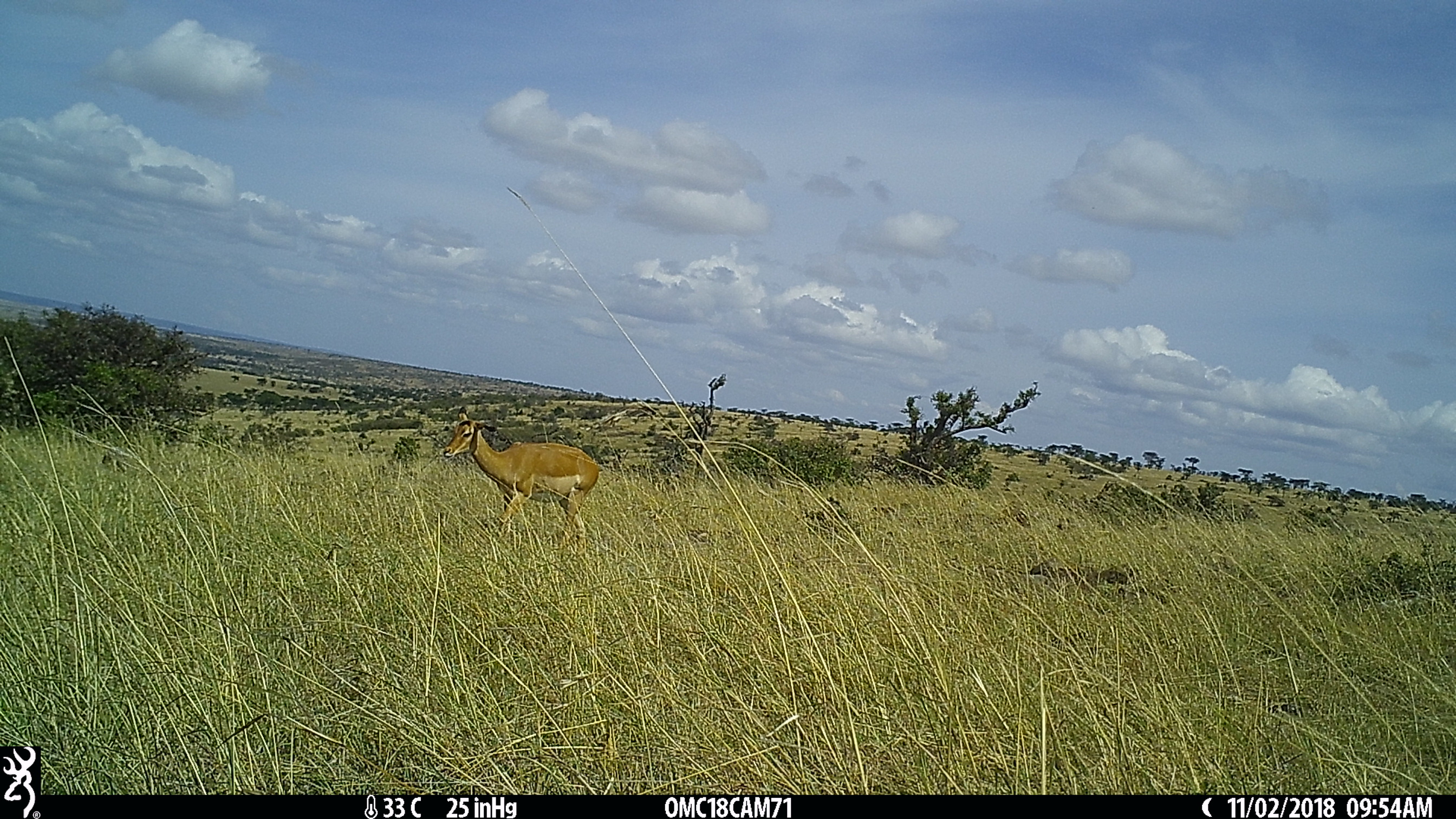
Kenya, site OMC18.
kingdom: Animalia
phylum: Chordata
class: Mammalia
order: Artiodactyla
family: Bovidae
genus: Aepyceros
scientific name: Aepyceros melampus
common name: impala